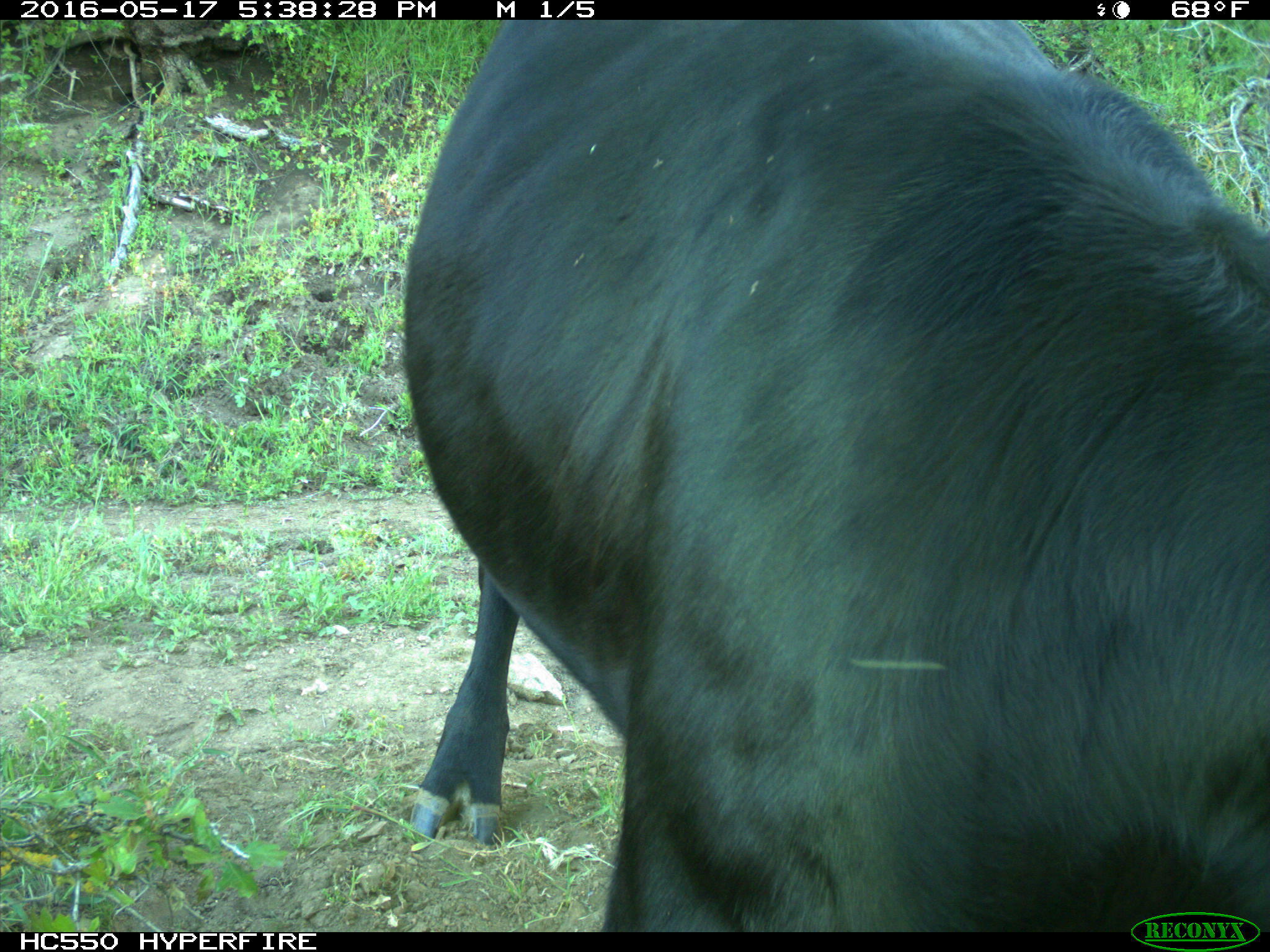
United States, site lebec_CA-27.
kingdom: Animalia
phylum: Chordata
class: Mammalia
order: Artiodactyla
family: Bovidae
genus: Bos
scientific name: Bos taurus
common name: domestic cow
Bos taurus (domestic cow).